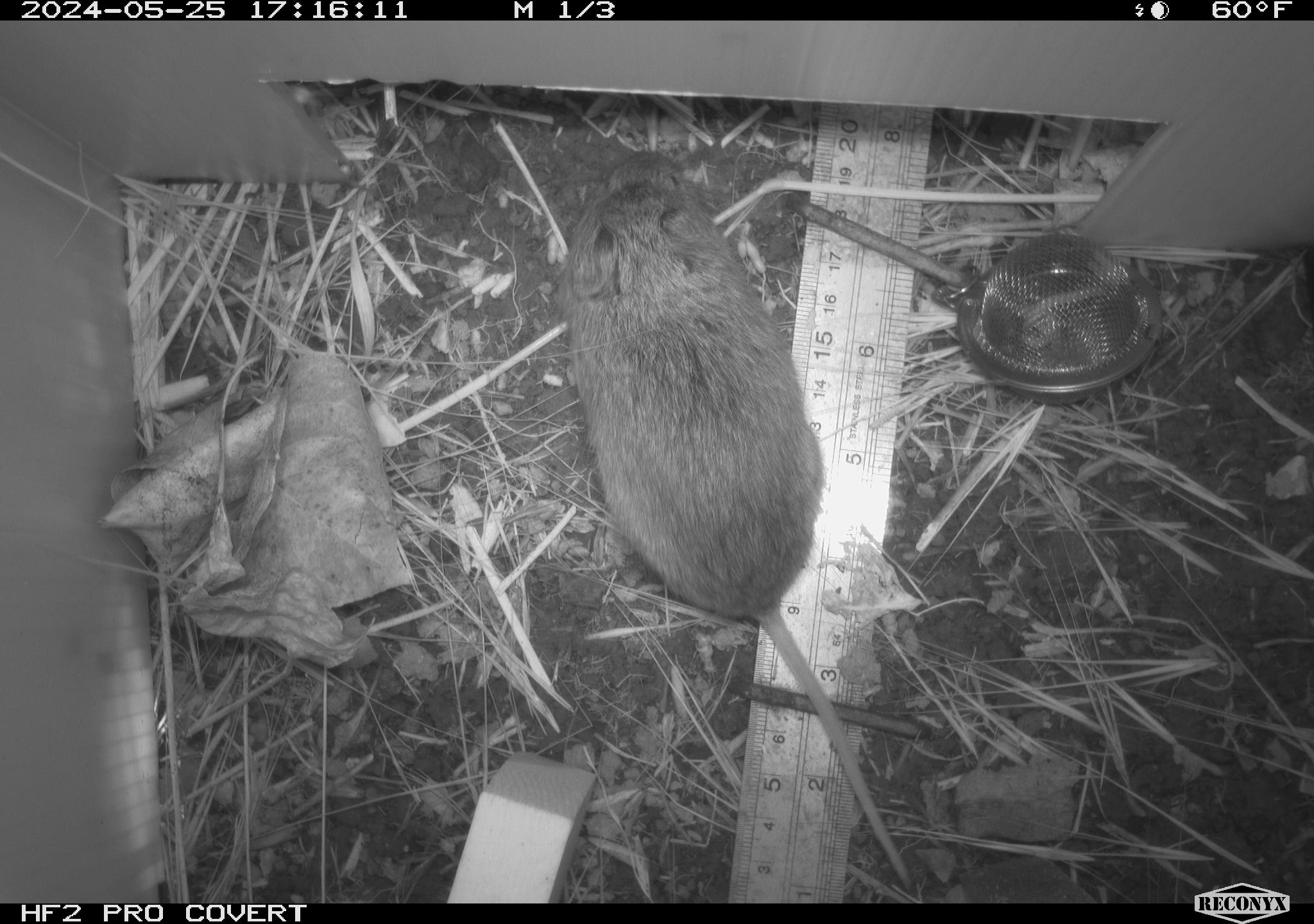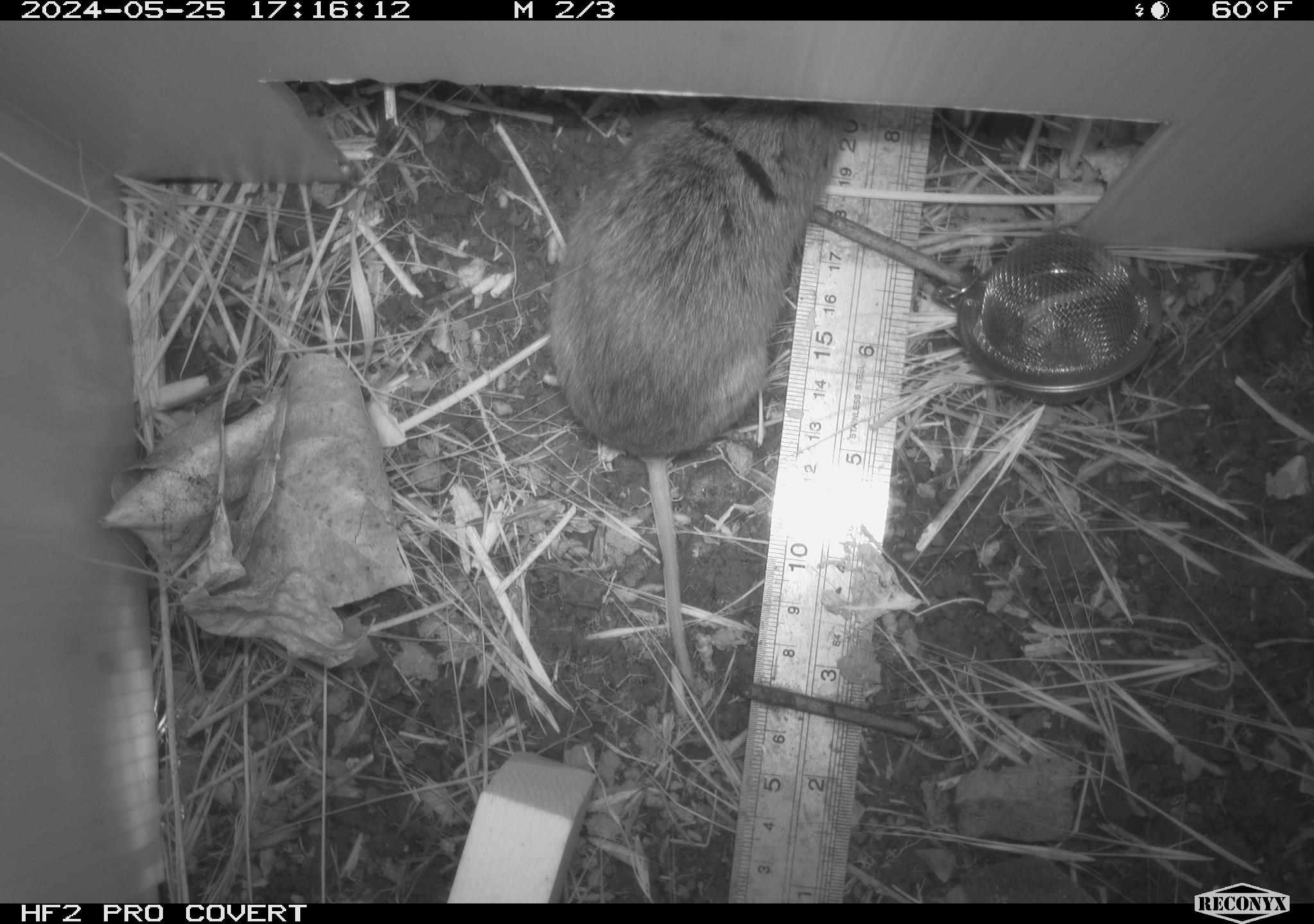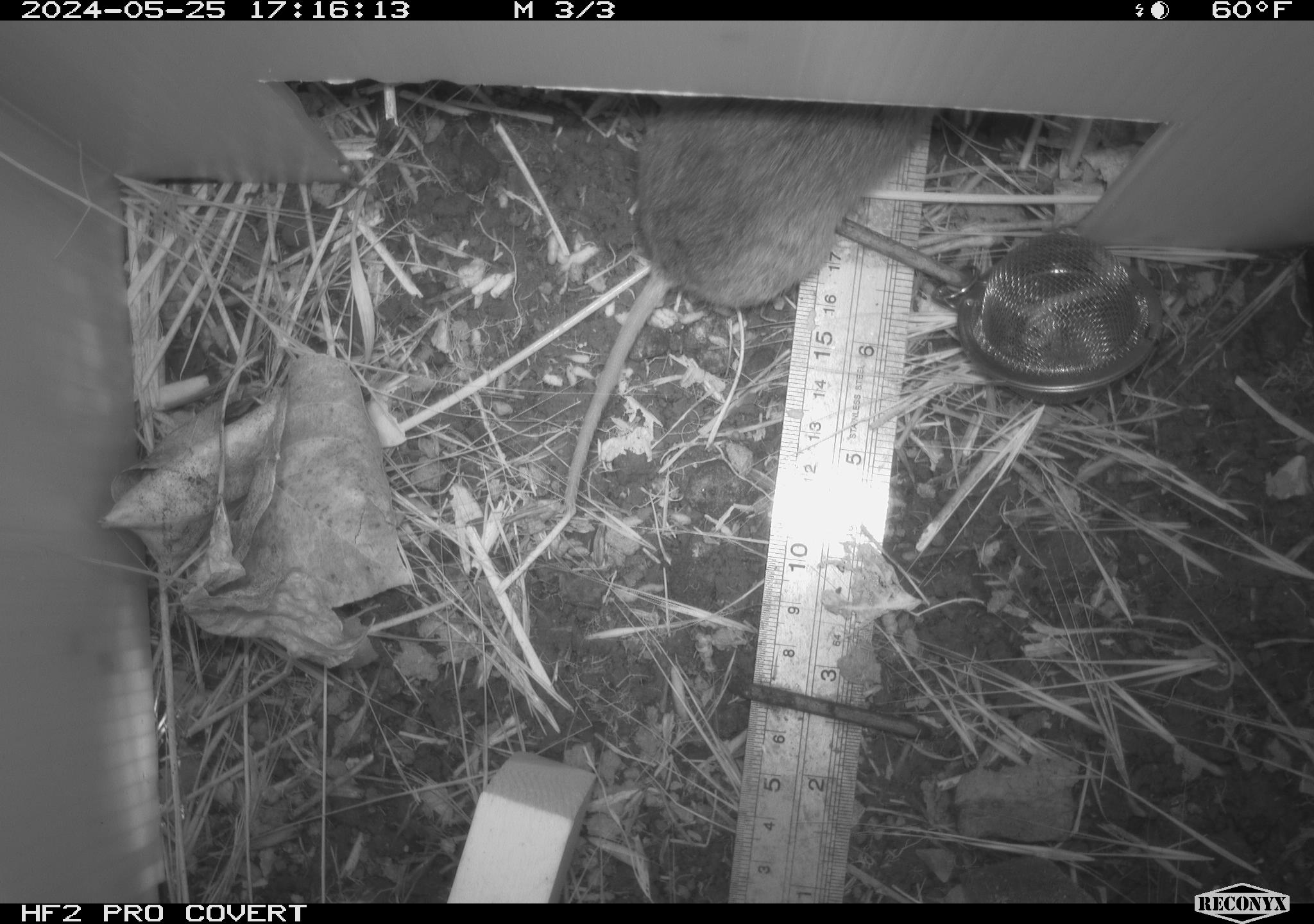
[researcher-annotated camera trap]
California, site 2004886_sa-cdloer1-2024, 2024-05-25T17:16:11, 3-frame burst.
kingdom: Animalia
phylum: Chordata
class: Mammalia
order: Rodentia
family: Cricetidae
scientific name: Arvicolinae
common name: voles, lemmings, and muskrats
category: arvicolinae subfamily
Arvicolinae subfamily (voles, lemmings, and muskrats) (Arvicolinae).